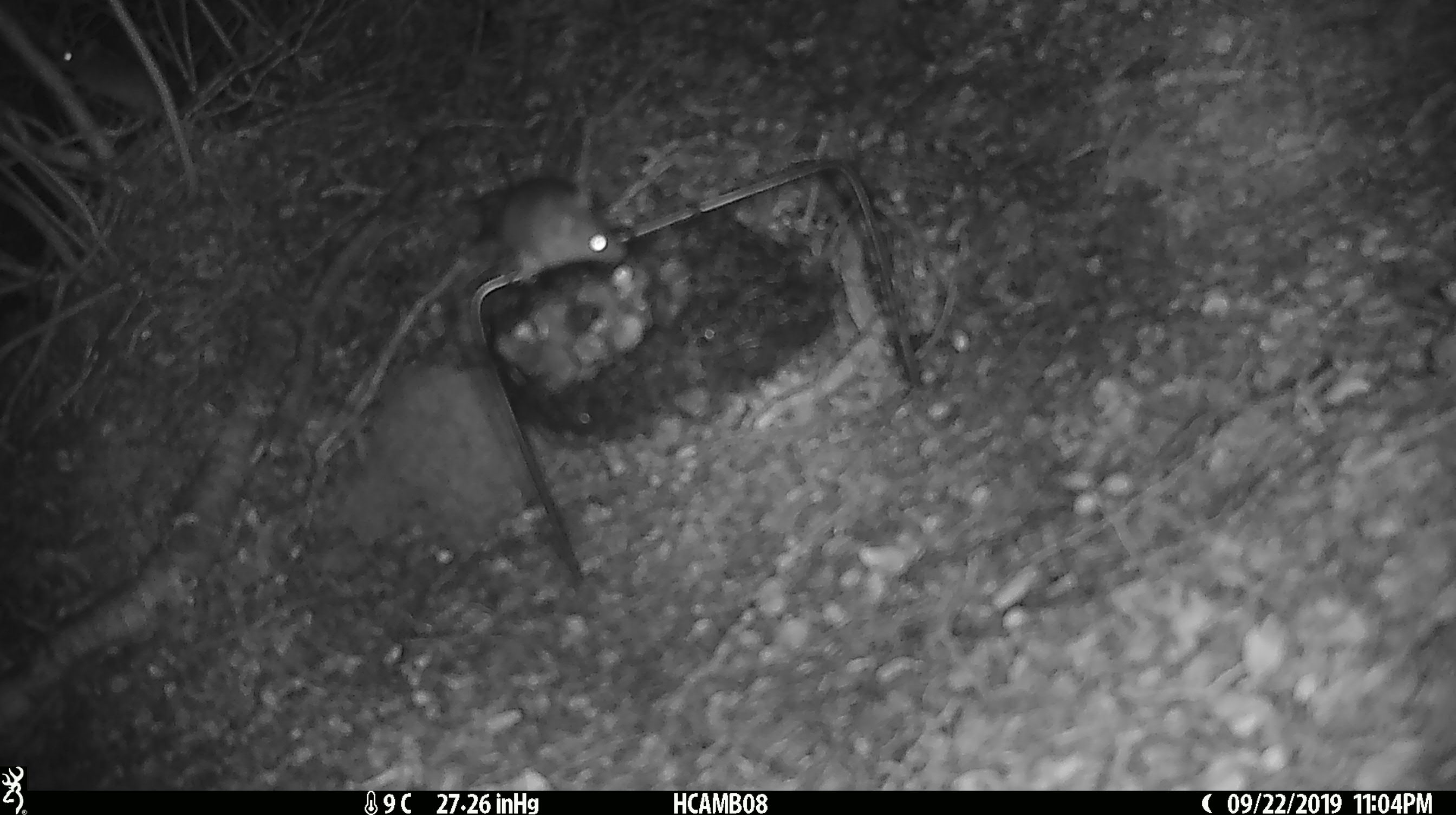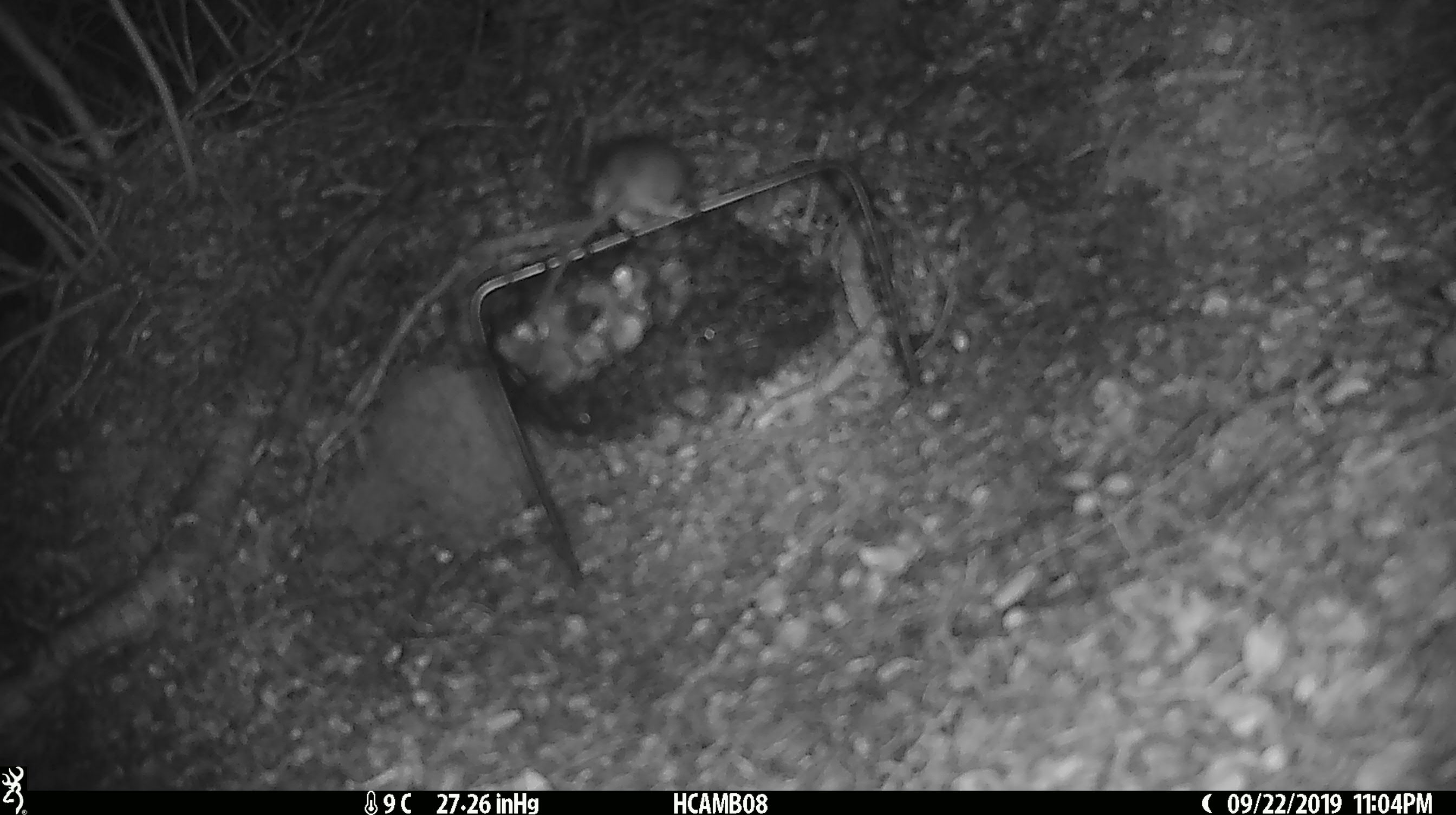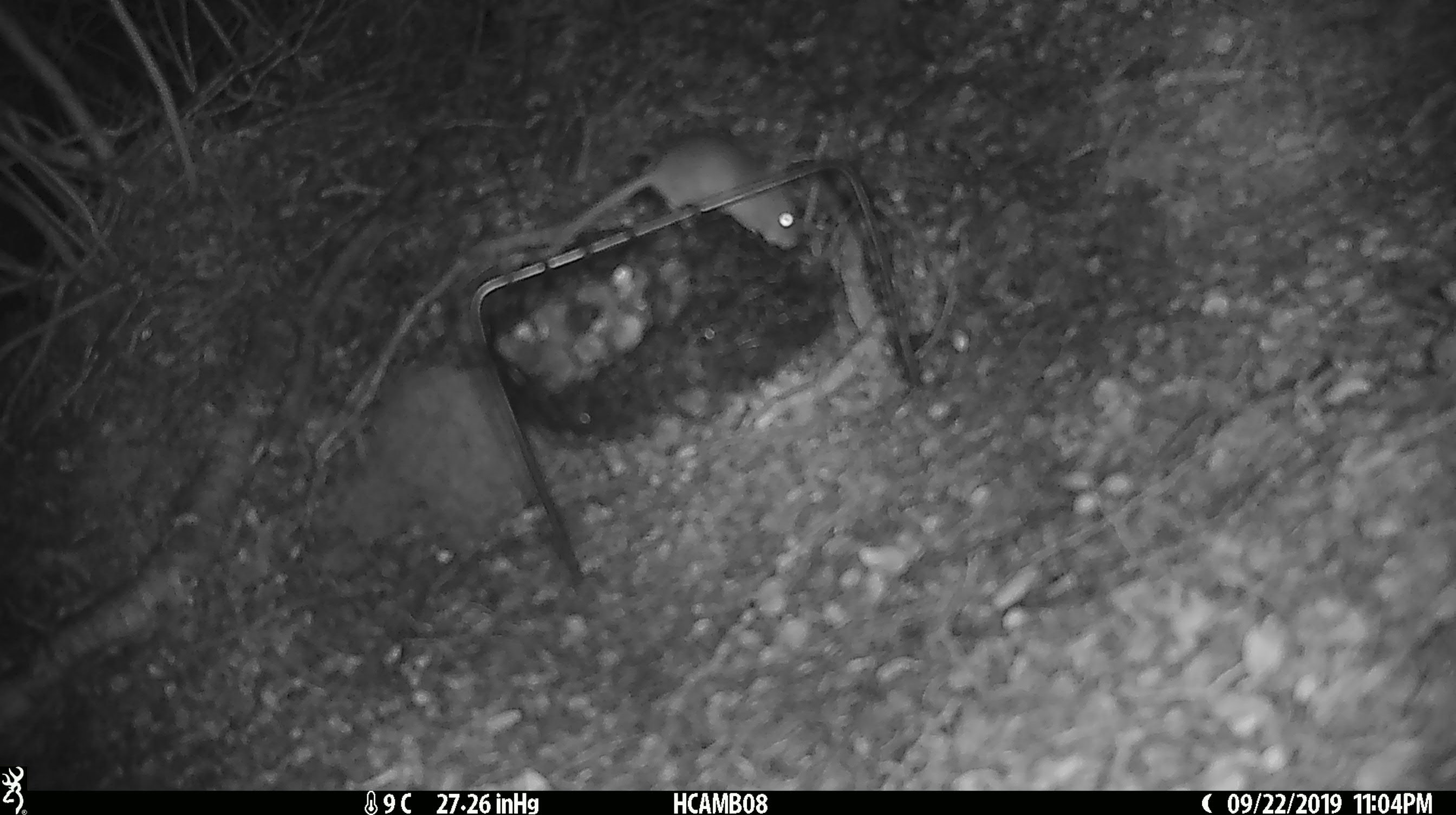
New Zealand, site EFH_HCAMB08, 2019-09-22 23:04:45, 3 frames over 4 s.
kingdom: Animalia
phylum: Chordata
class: Mammalia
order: Rodentia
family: Muridae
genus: Mus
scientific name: Mus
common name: mouse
Mouse (Mus).